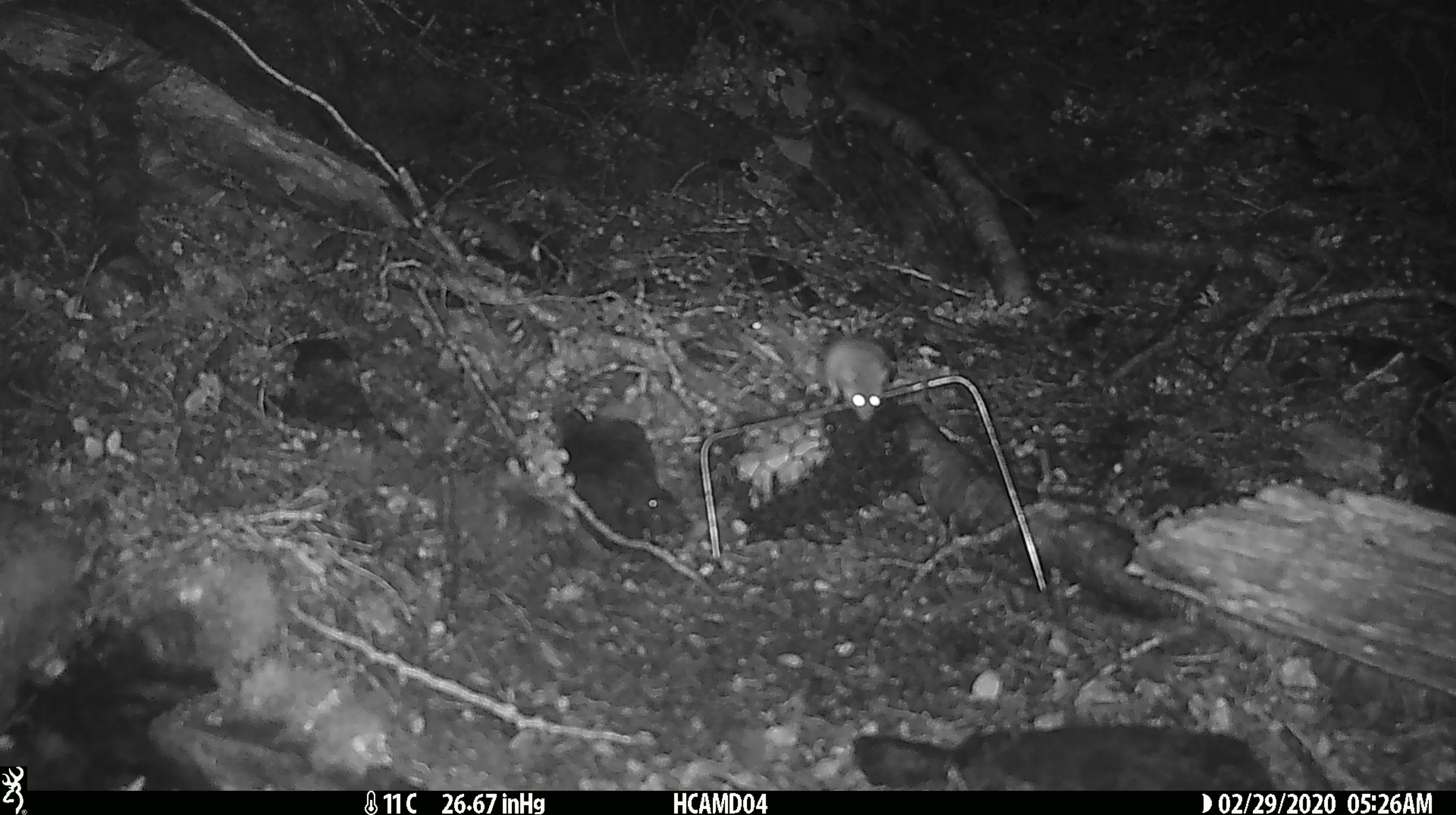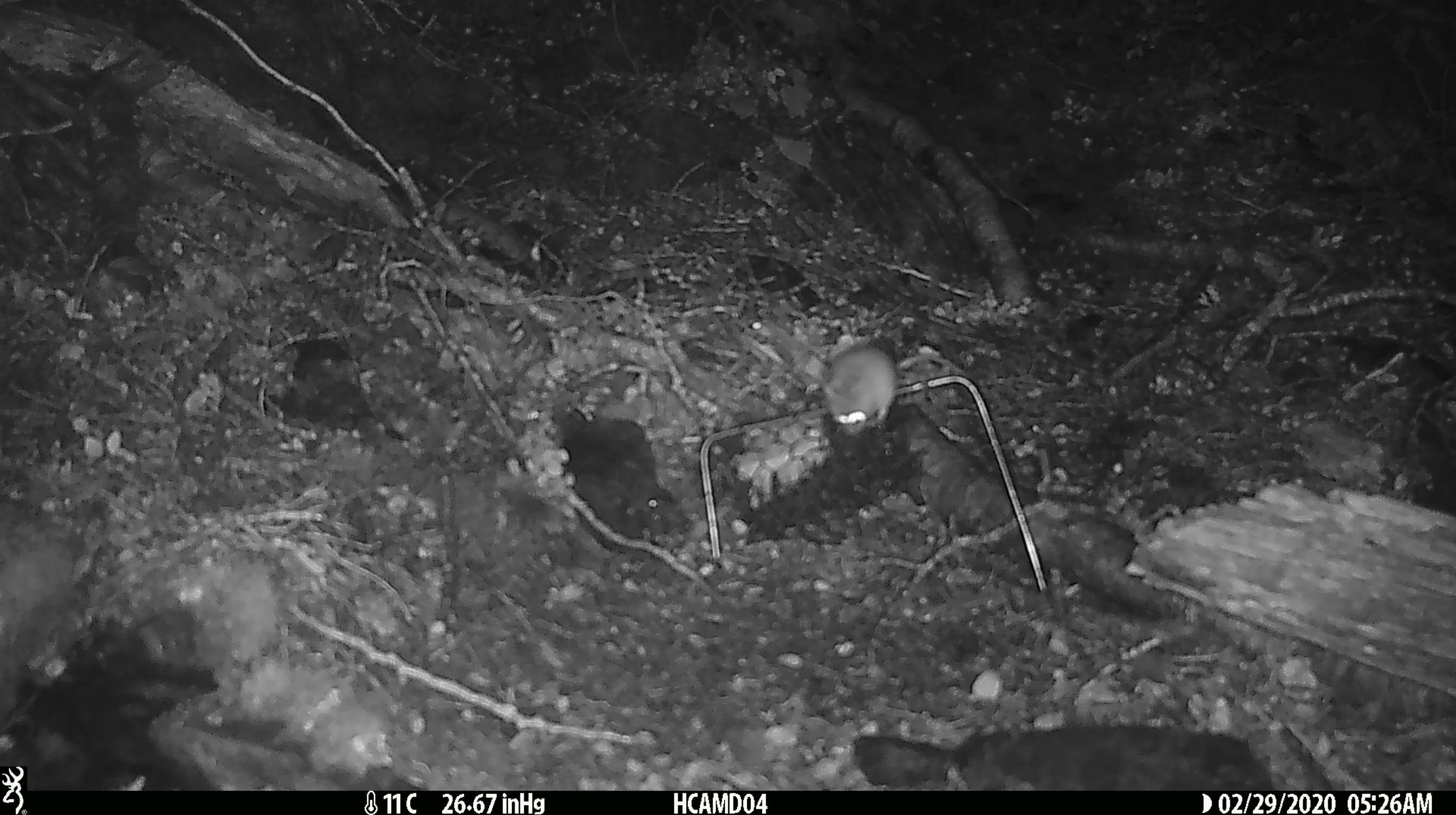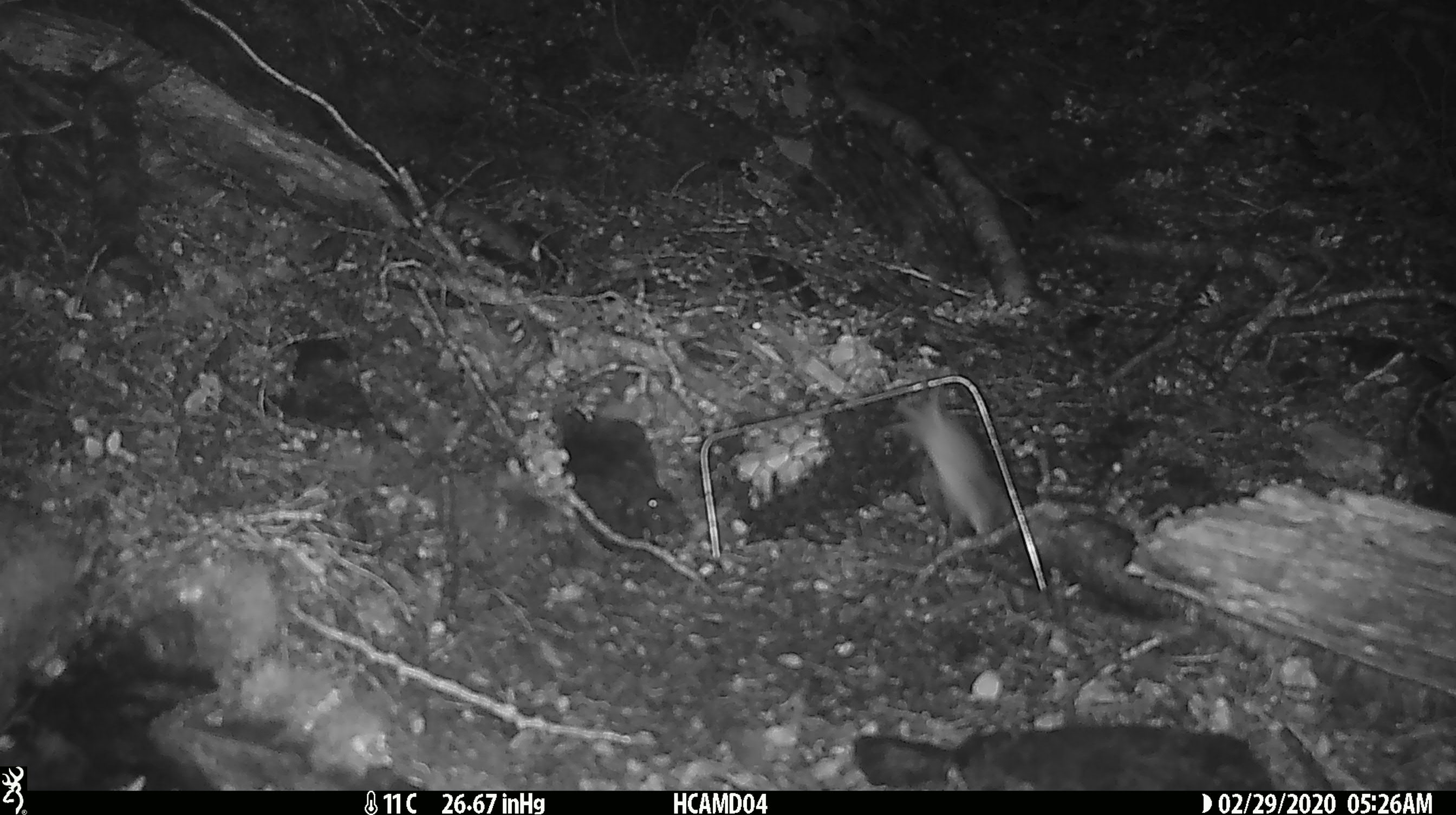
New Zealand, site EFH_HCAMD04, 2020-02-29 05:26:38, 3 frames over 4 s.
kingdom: Animalia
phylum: Chordata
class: Mammalia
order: Rodentia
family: Muridae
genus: Mus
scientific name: Mus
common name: mouse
Mouse (Mus).